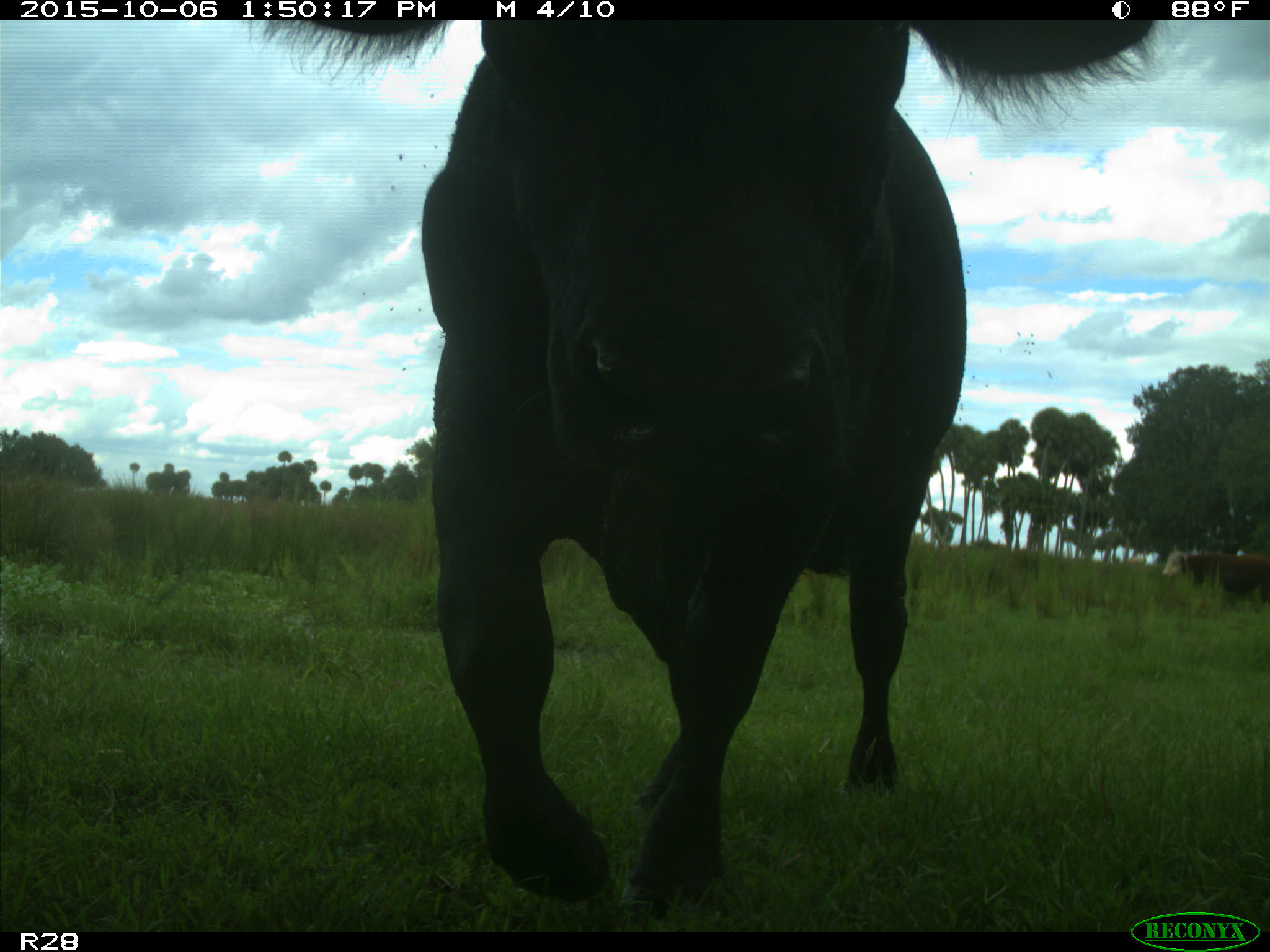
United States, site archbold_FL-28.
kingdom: Animalia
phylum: Chordata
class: Mammalia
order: Artiodactyla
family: Bovidae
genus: Bos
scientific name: Bos taurus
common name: domestic cow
Bos taurus (domestic cow).